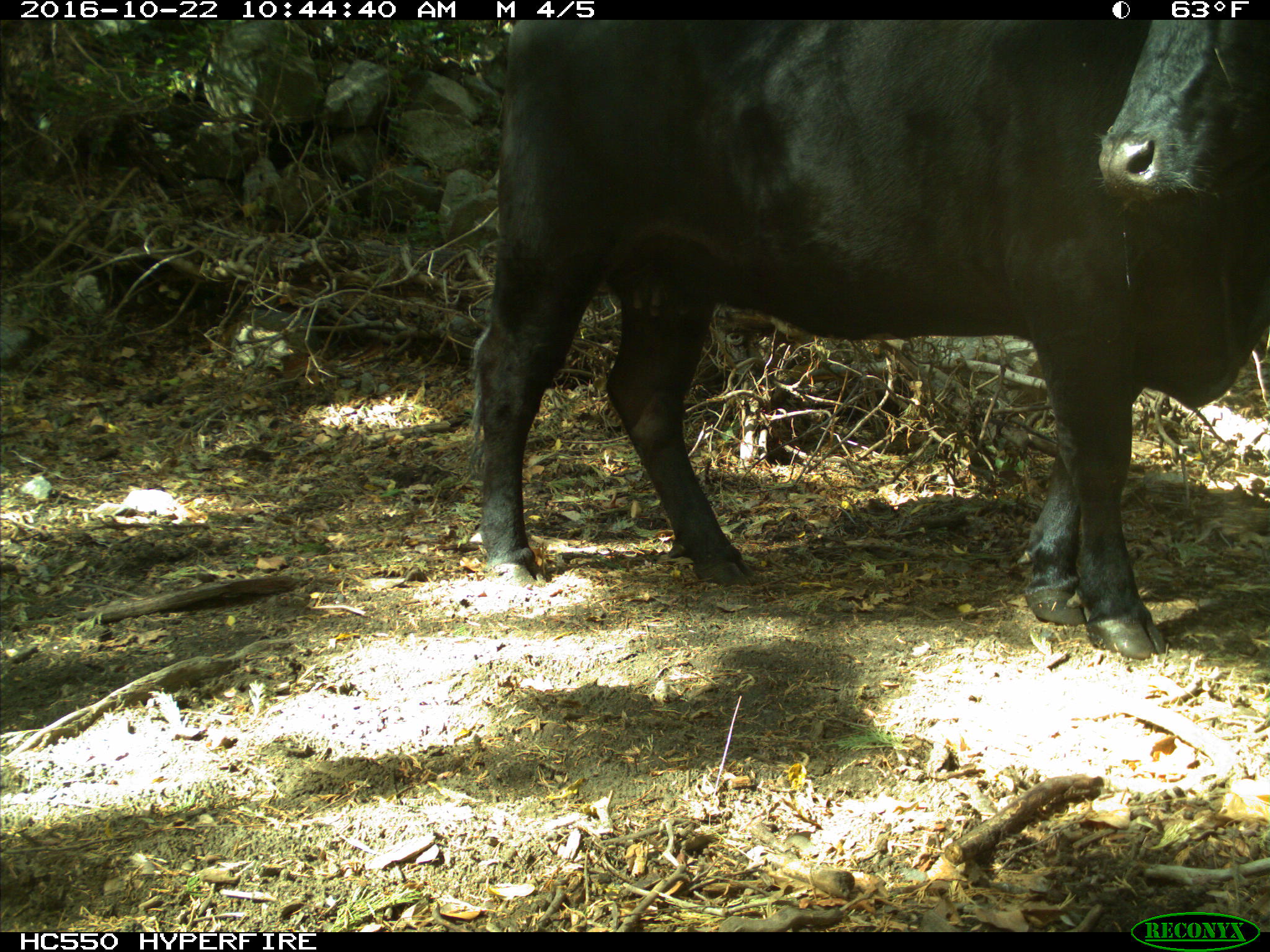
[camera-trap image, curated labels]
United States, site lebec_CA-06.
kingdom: Animalia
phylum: Chordata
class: Mammalia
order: Artiodactyla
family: Bovidae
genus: Bos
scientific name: Bos taurus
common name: domestic cow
Bos taurus (domestic cow).